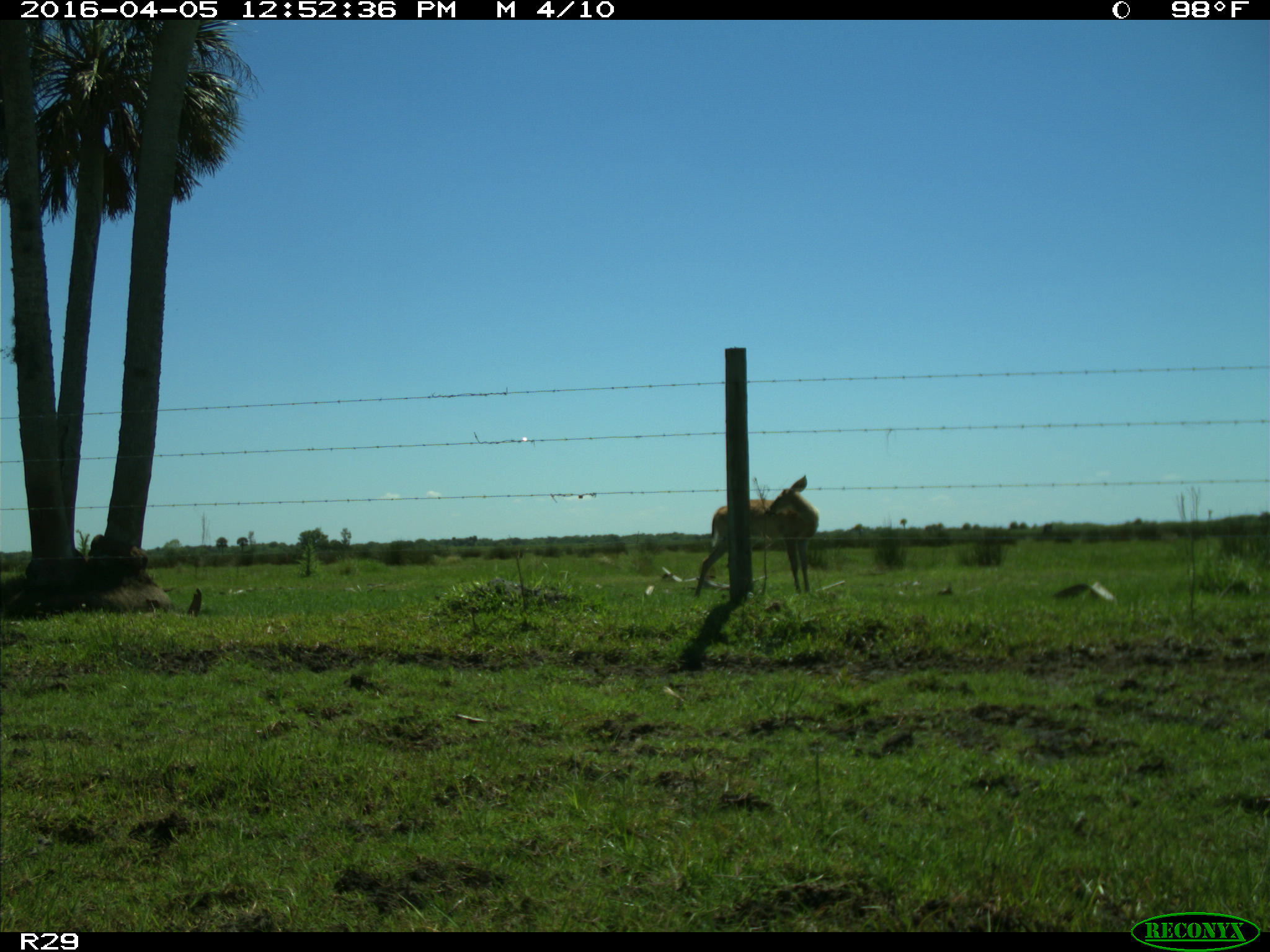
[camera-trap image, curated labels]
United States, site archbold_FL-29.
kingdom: Animalia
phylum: Chordata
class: Mammalia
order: Artiodactyla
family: Cervidae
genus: Odocoileus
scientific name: Odocoileus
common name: deer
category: unidentified deer